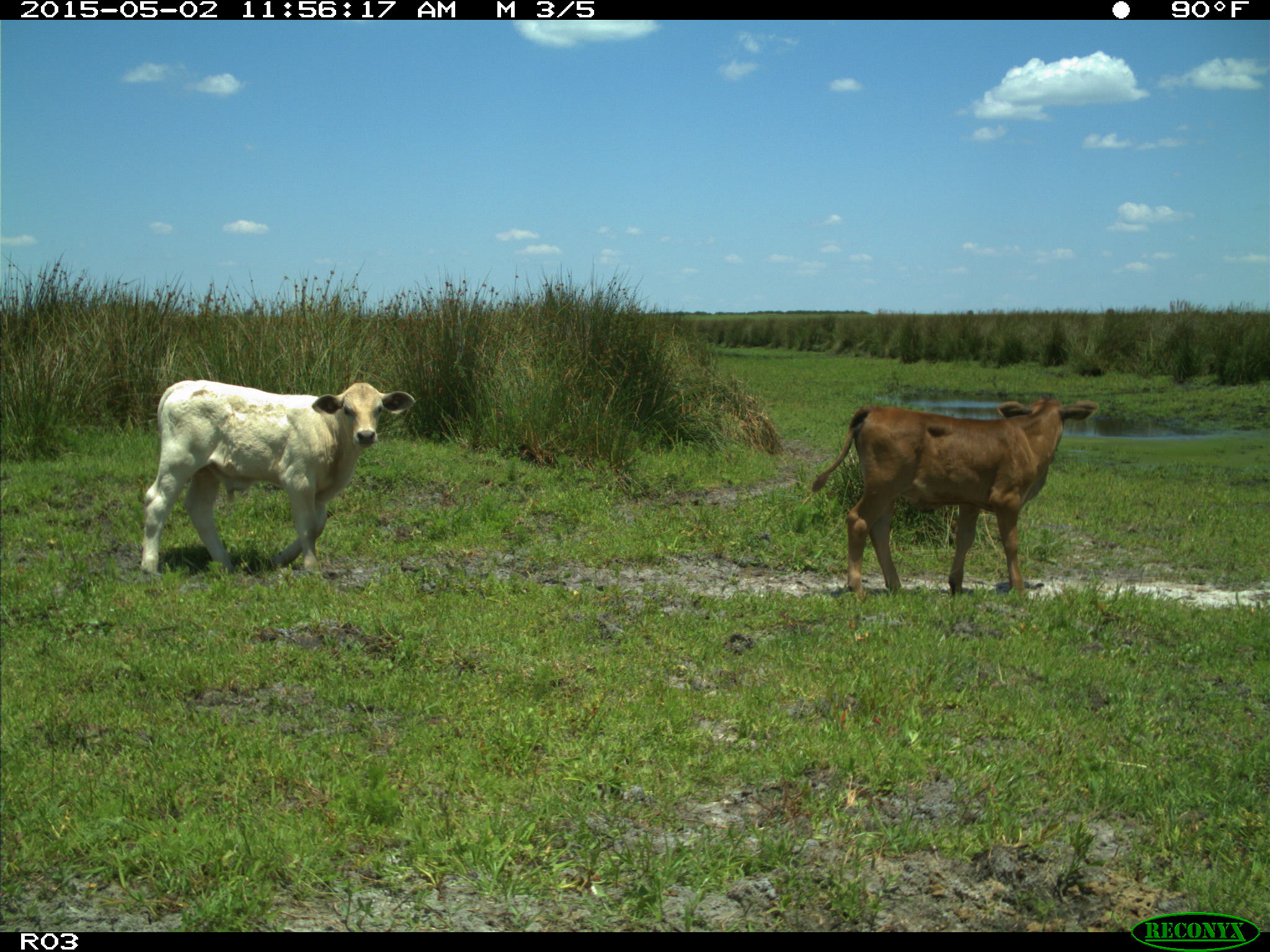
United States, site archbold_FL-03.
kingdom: Animalia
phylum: Chordata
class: Mammalia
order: Artiodactyla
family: Bovidae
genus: Bos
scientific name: Bos taurus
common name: domestic cow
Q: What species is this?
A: Bos taurus (domestic cow).